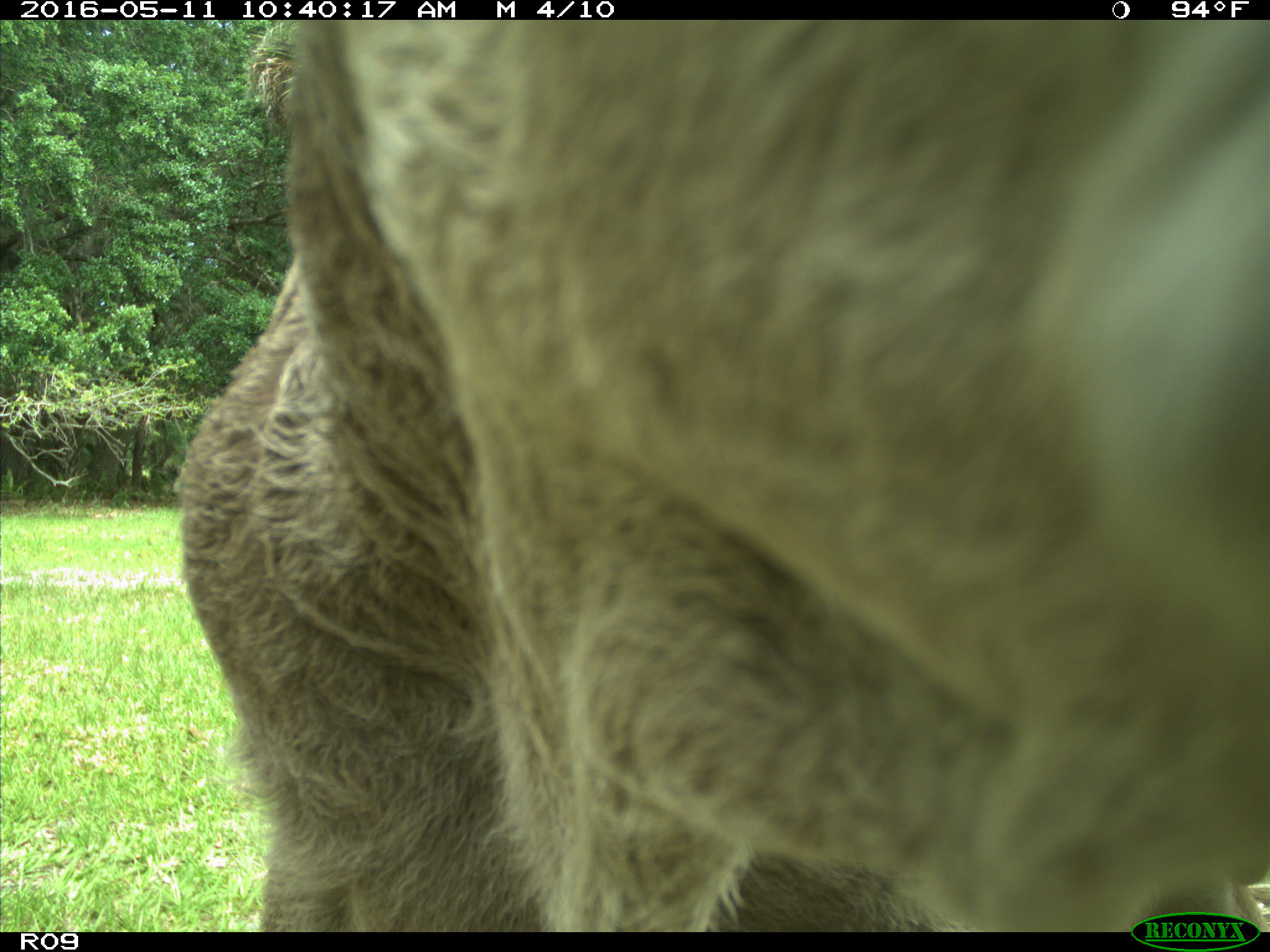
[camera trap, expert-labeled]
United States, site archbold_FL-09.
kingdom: Animalia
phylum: Chordata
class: Mammalia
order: Artiodactyla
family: Bovidae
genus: Bos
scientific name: Bos taurus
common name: domestic cow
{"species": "Bos taurus (domestic cow)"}